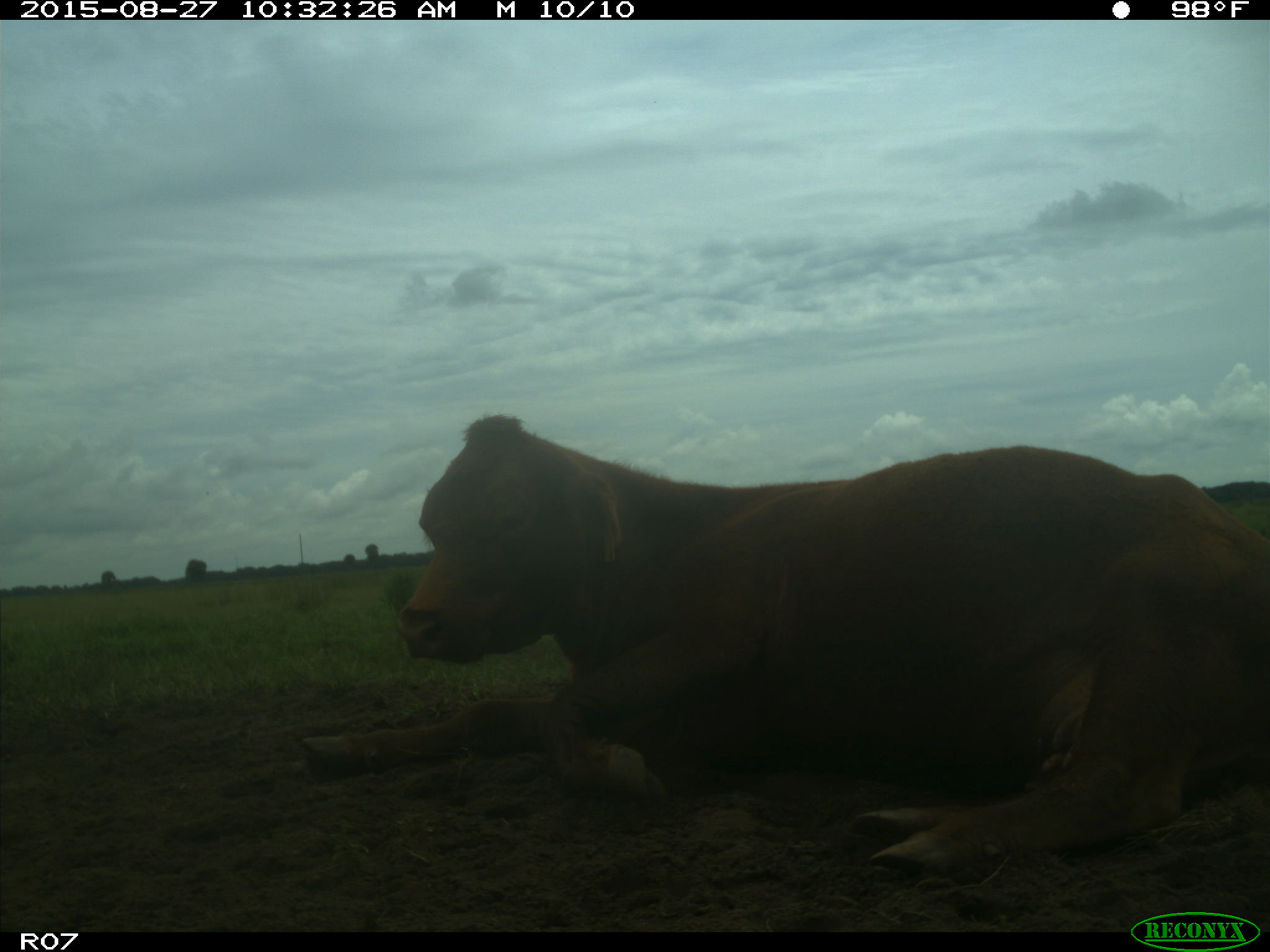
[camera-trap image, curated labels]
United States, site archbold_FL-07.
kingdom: Animalia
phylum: Chordata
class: Mammalia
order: Artiodactyla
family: Bovidae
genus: Bos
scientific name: Bos taurus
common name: domestic cow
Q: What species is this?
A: Bos taurus (domestic cow).